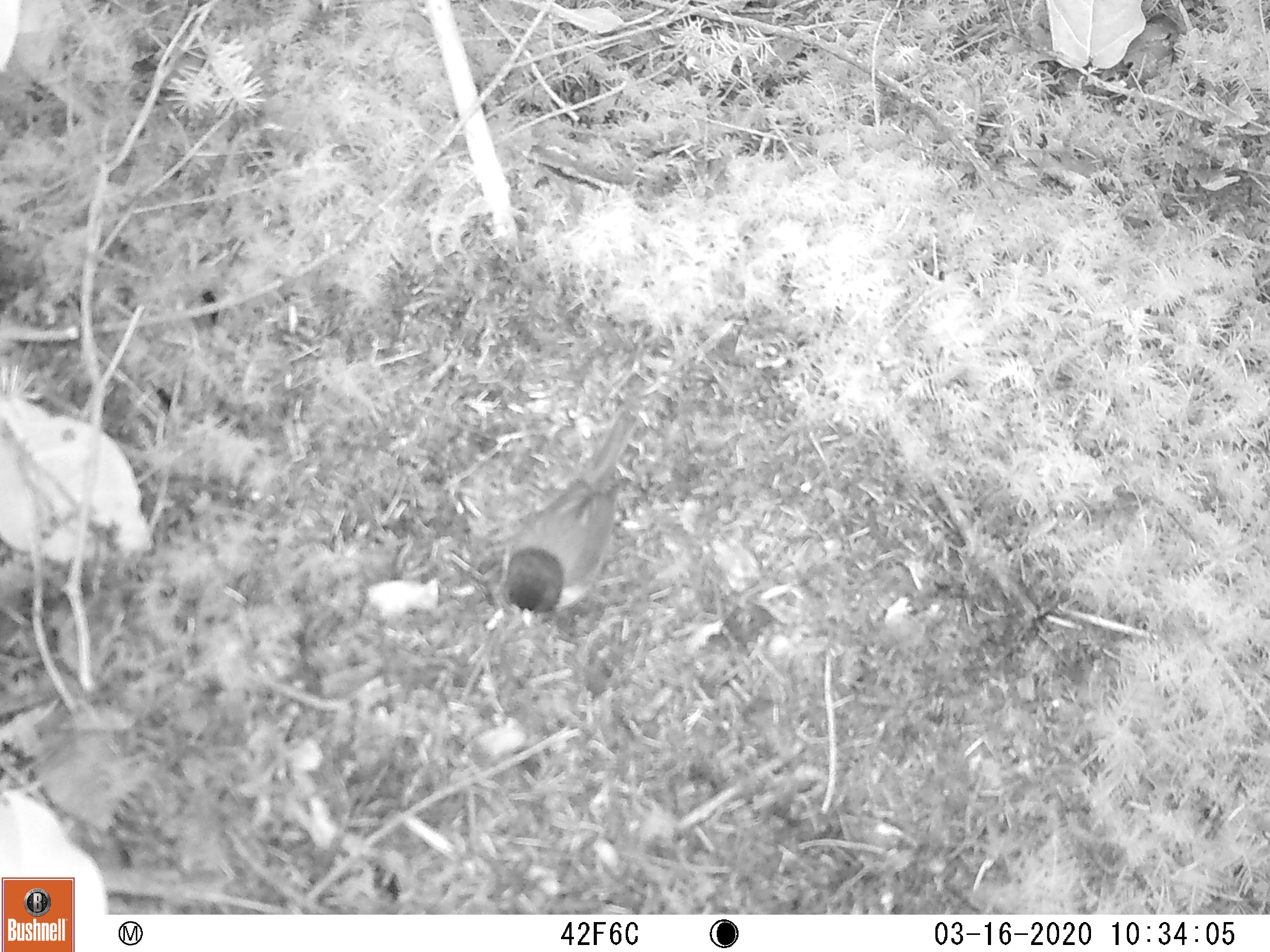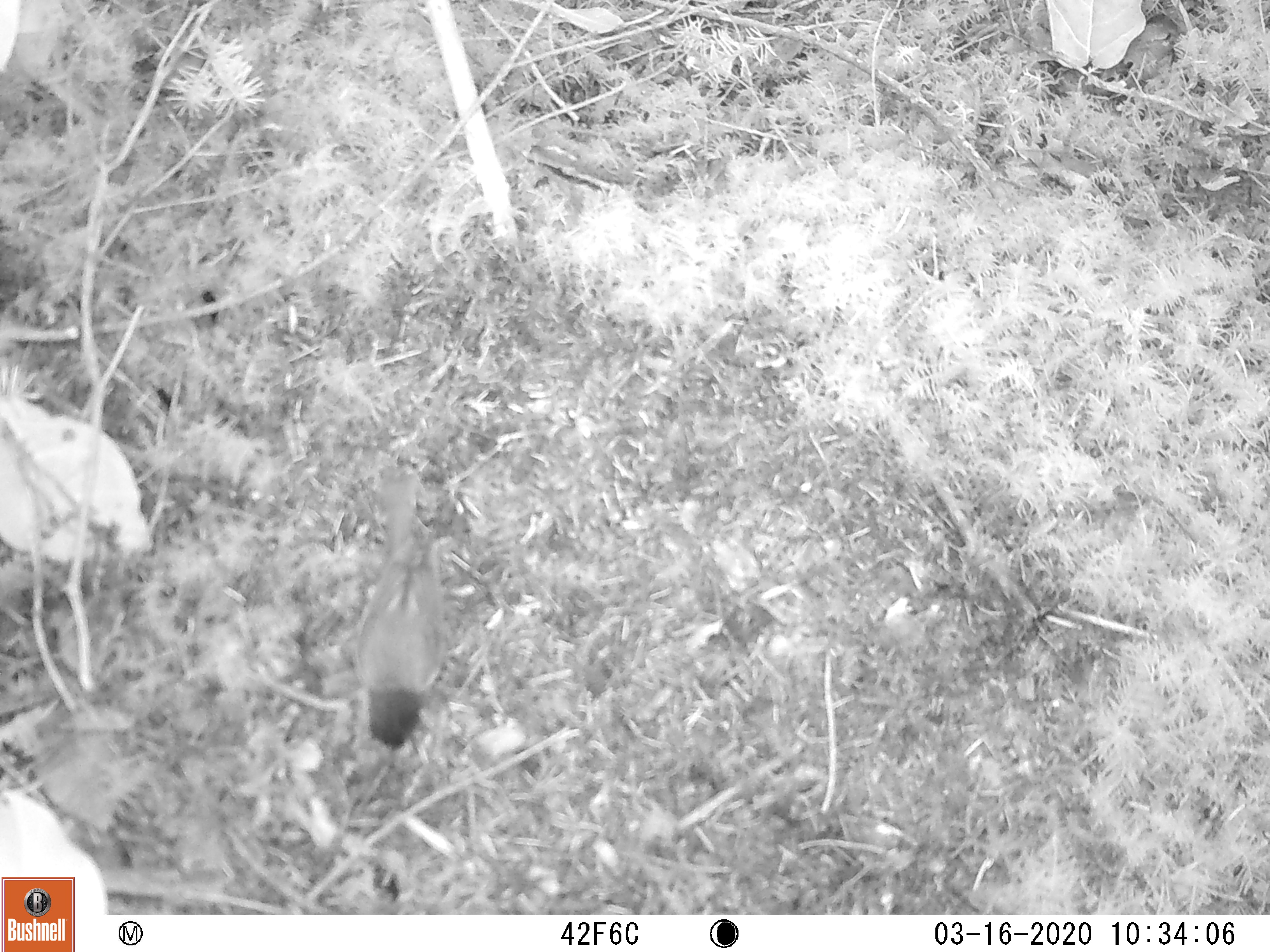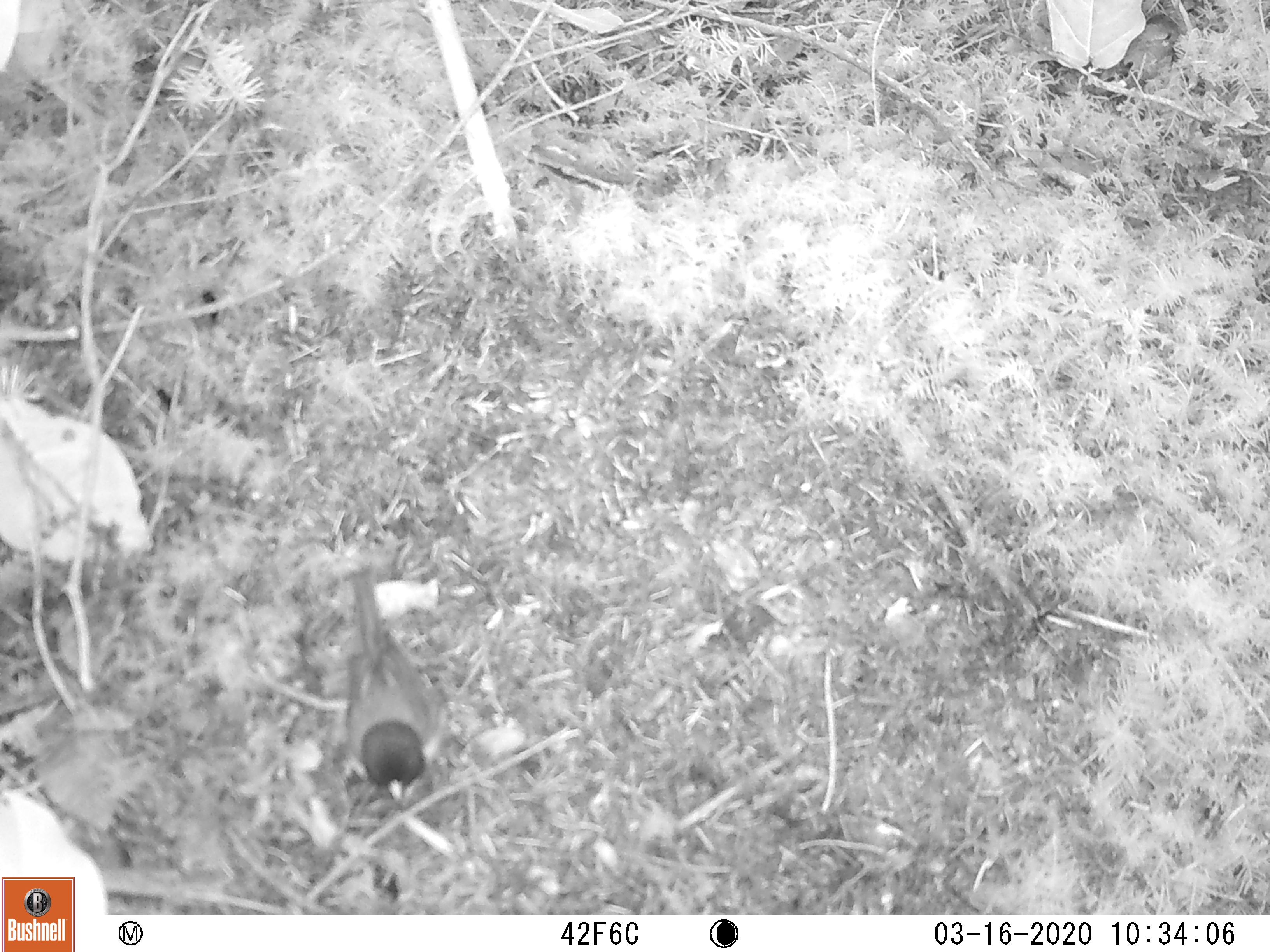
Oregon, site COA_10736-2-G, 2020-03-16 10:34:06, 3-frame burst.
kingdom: Animalia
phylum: Chordata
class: Aves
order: Passeriformes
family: Passerellidae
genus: Junco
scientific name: Junco hyemalis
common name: dark-eyed junco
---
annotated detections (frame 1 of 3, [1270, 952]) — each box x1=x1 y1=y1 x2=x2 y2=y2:
dark-eyed junco: x1=502 y1=401 x2=643 y2=633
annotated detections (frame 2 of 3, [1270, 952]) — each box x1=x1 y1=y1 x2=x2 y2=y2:
dark-eyed junco: x1=355 y1=470 x2=442 y2=759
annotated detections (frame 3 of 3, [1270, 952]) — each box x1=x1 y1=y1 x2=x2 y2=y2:
dark-eyed junco: x1=338 y1=570 x2=443 y2=804